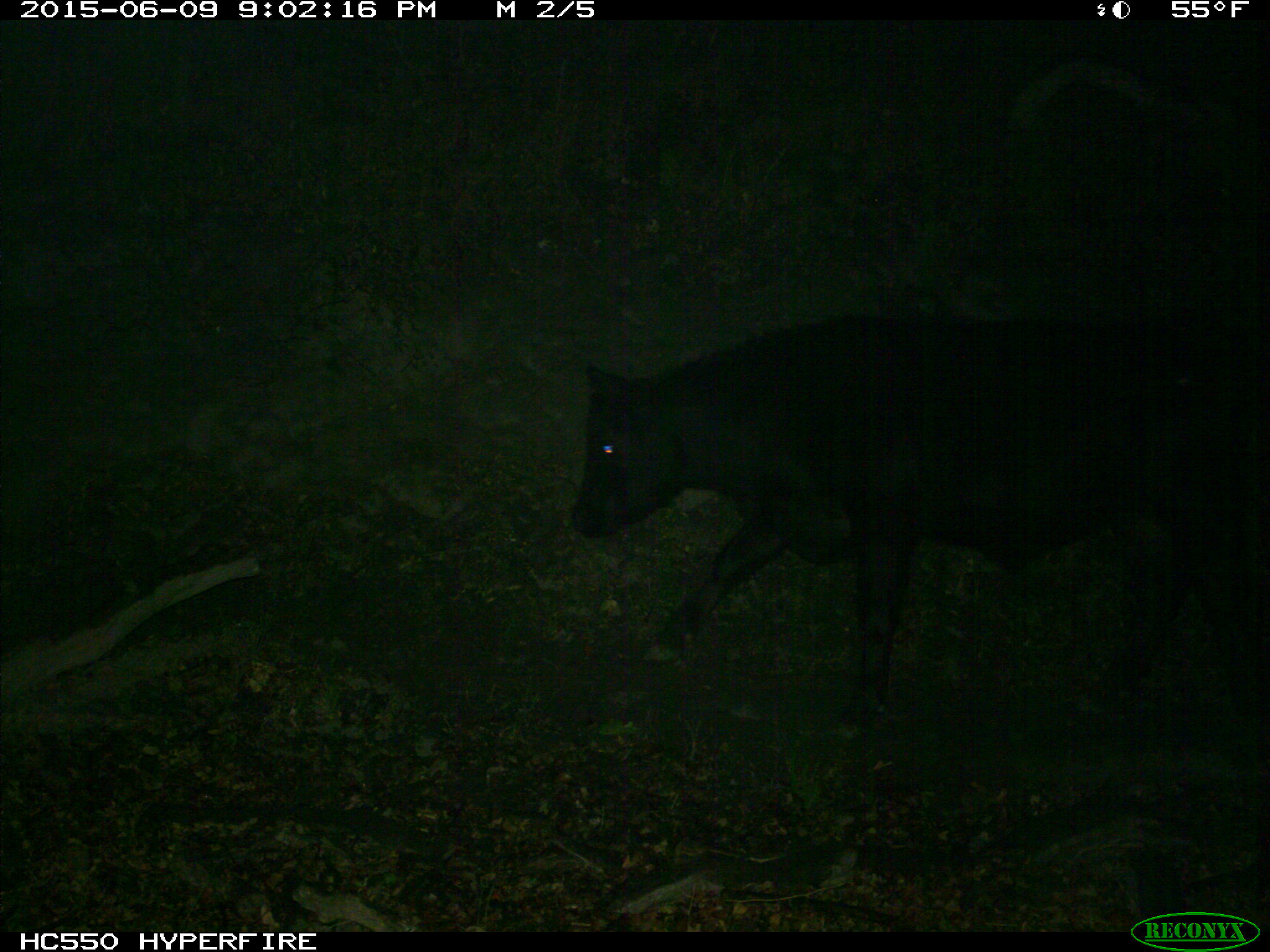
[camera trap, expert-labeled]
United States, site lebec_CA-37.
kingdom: Animalia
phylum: Chordata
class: Mammalia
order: Artiodactyla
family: Bovidae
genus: Bos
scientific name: Bos taurus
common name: domestic cow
Bos taurus (domestic cow).